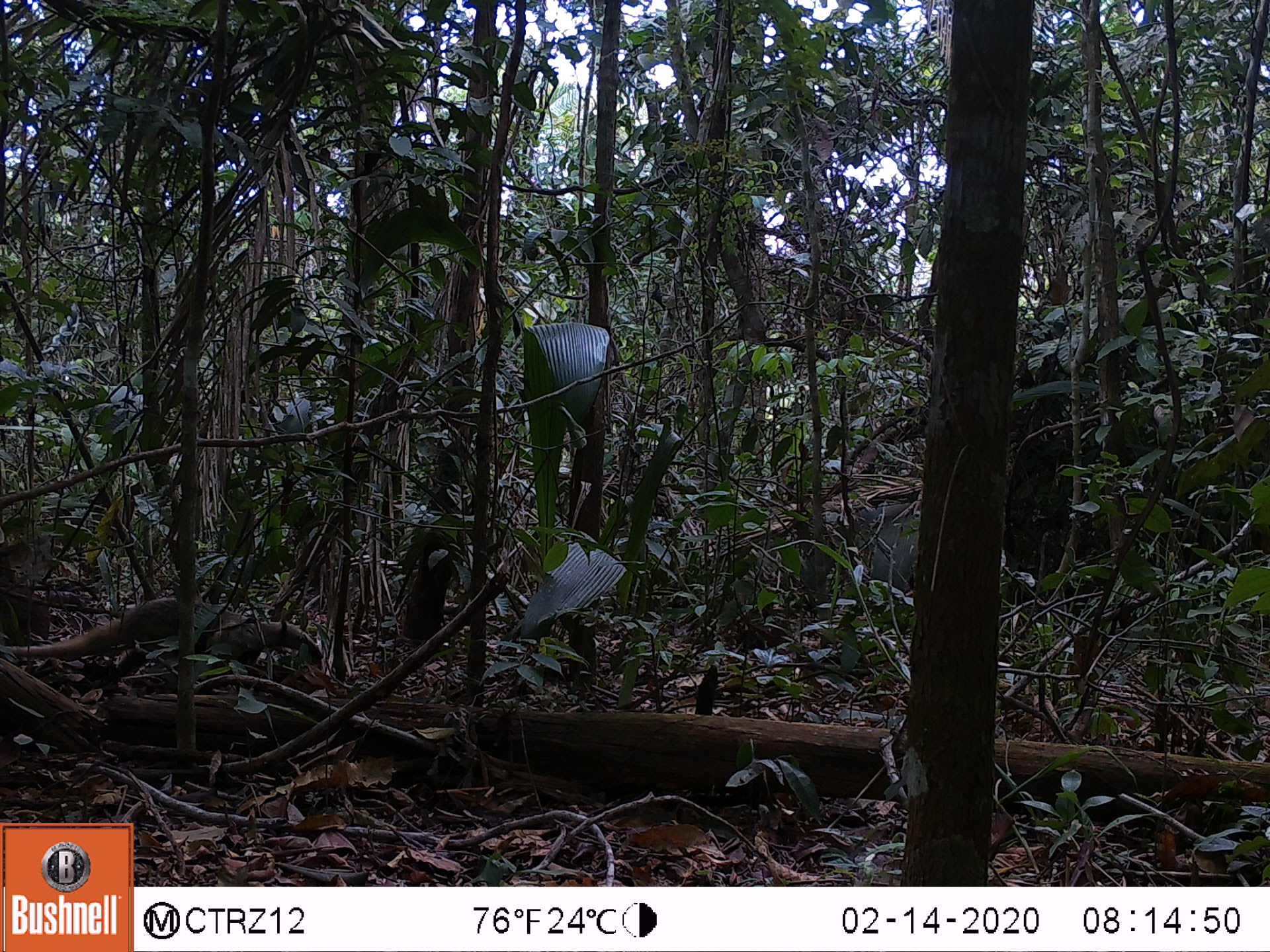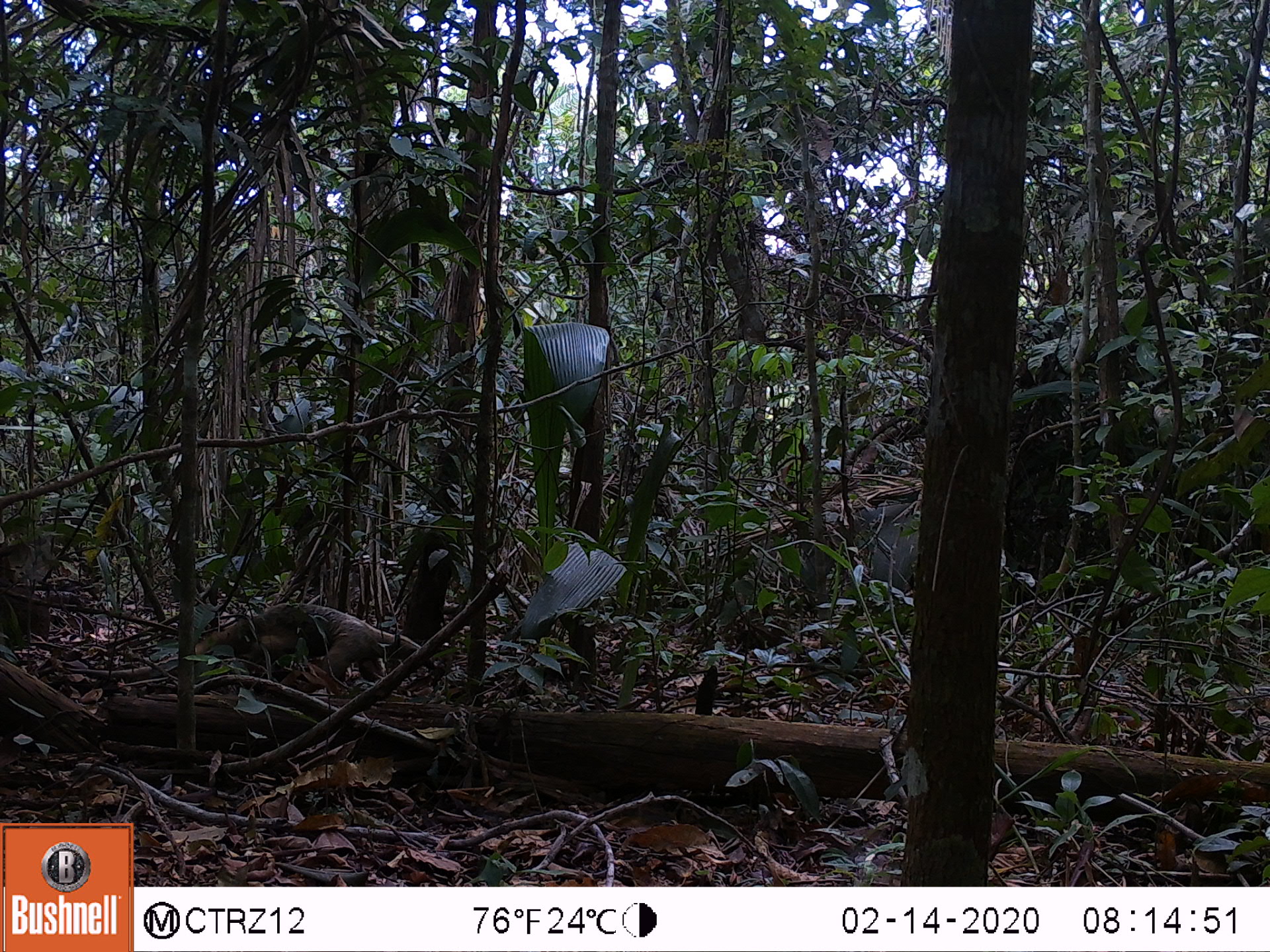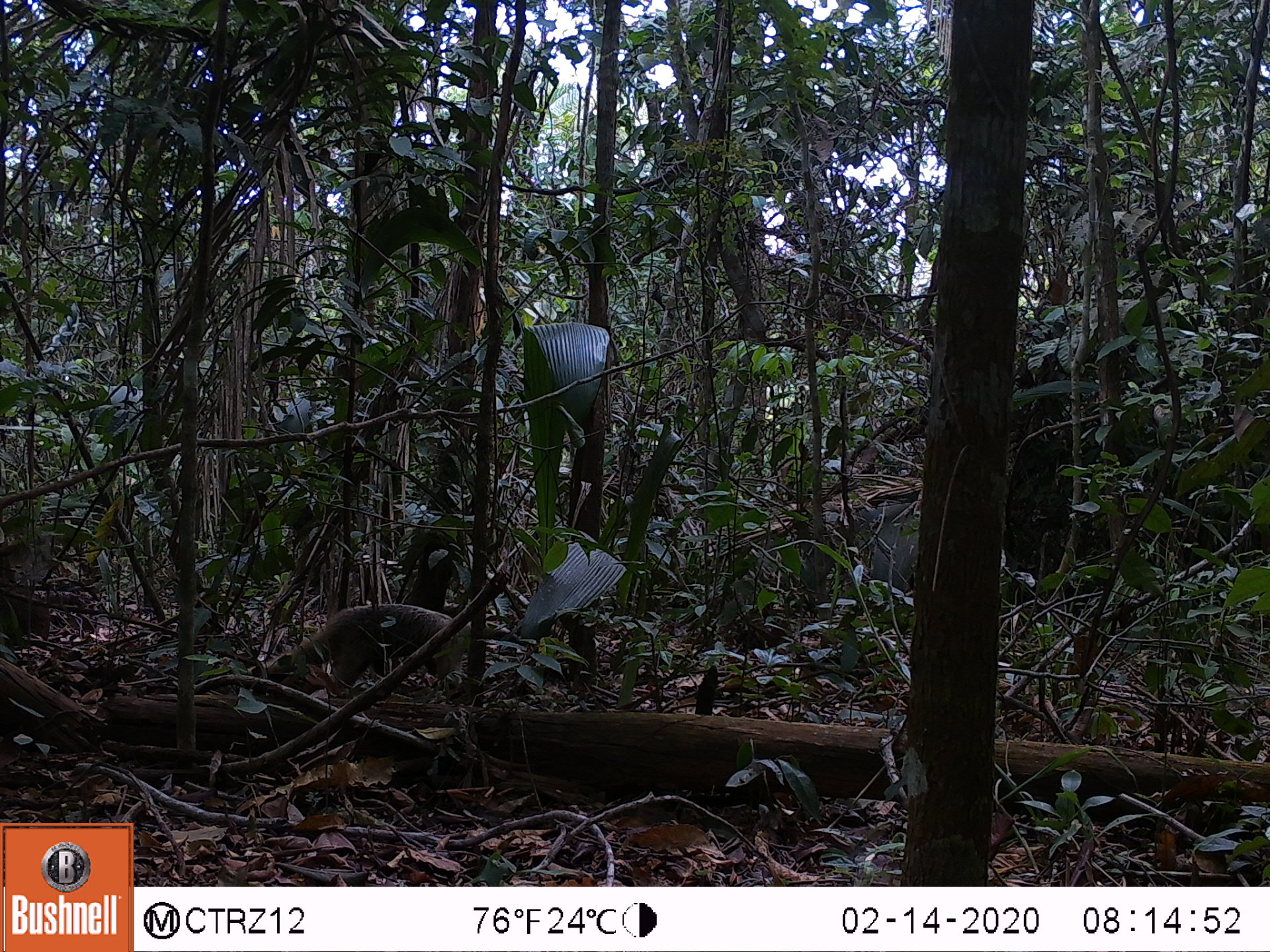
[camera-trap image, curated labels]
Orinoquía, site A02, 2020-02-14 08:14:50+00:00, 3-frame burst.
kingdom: Animalia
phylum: Chordata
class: Mammalia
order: Pilosa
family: Myrmecophagidae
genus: Tamandua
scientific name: Tamandua tetradactyla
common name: southern tamandua